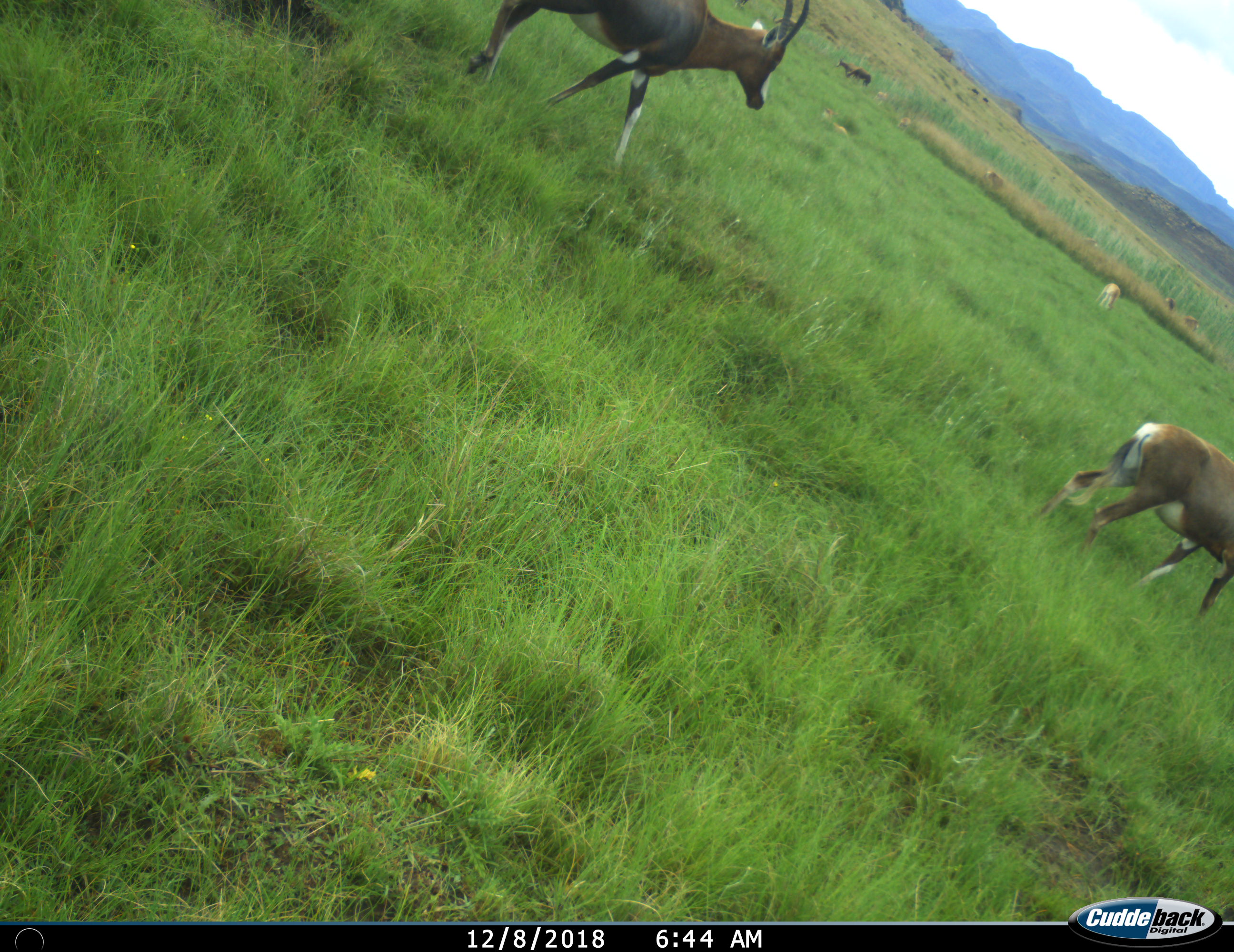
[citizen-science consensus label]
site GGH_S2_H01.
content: unidentified animal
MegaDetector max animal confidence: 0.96